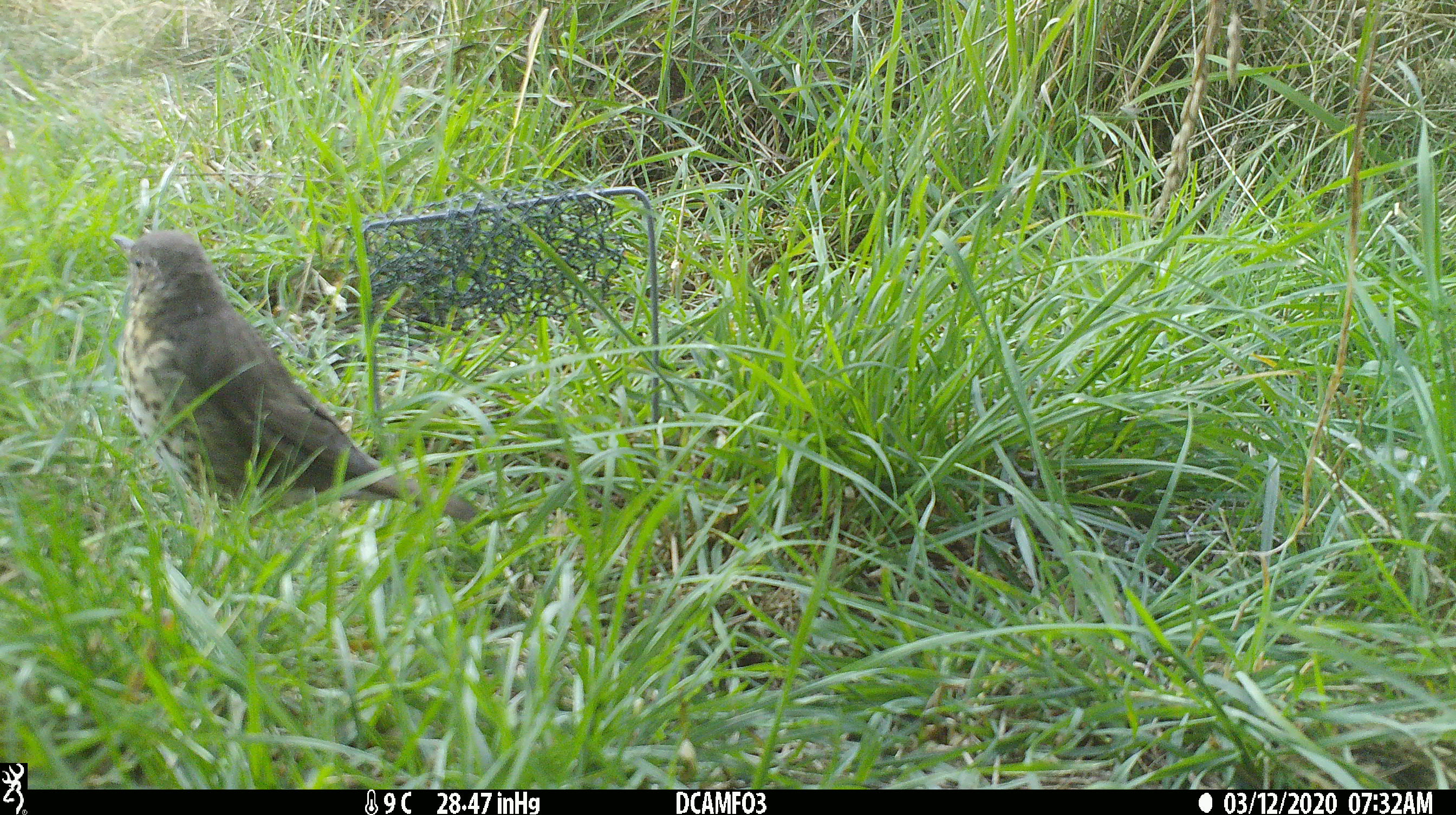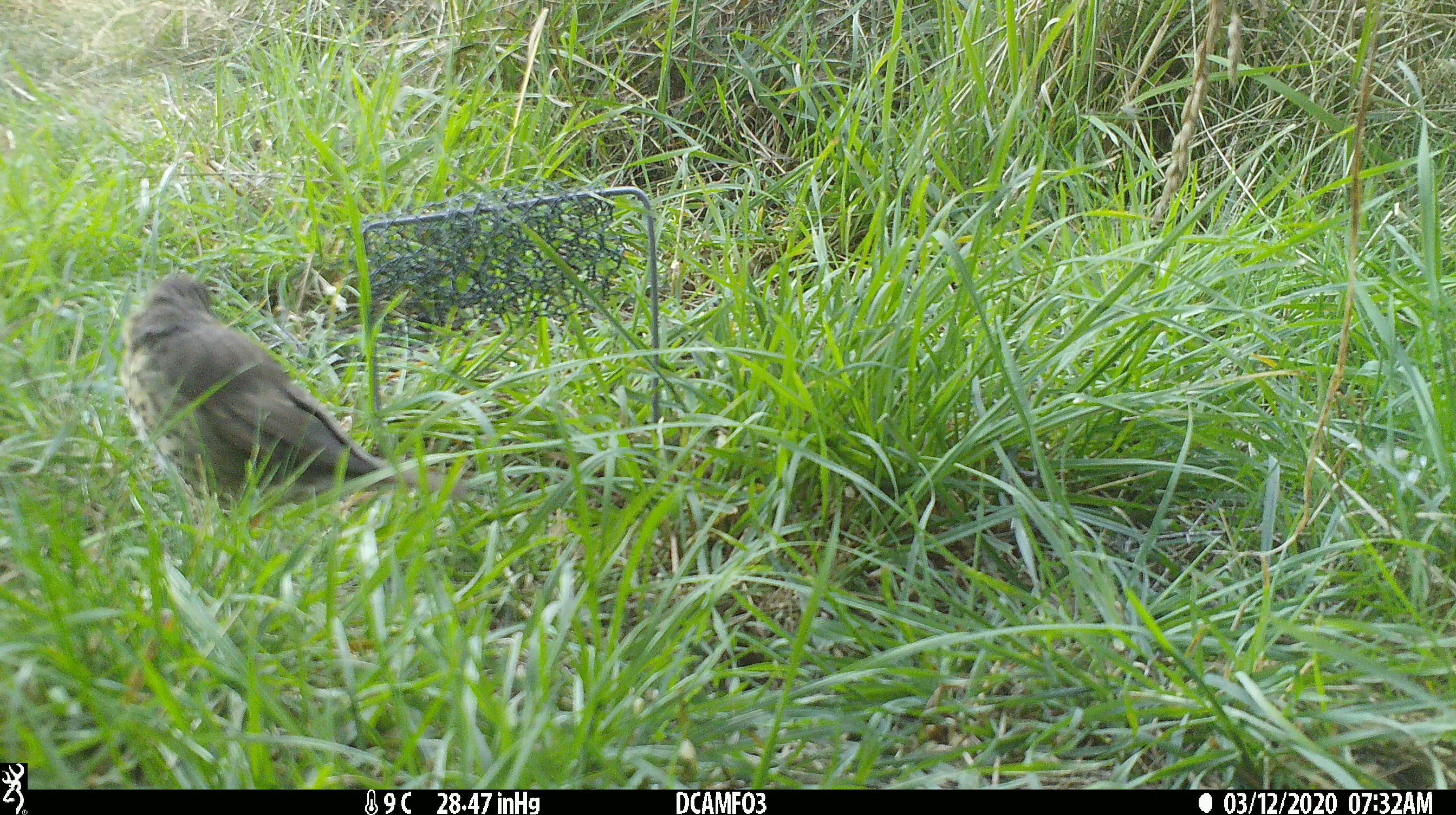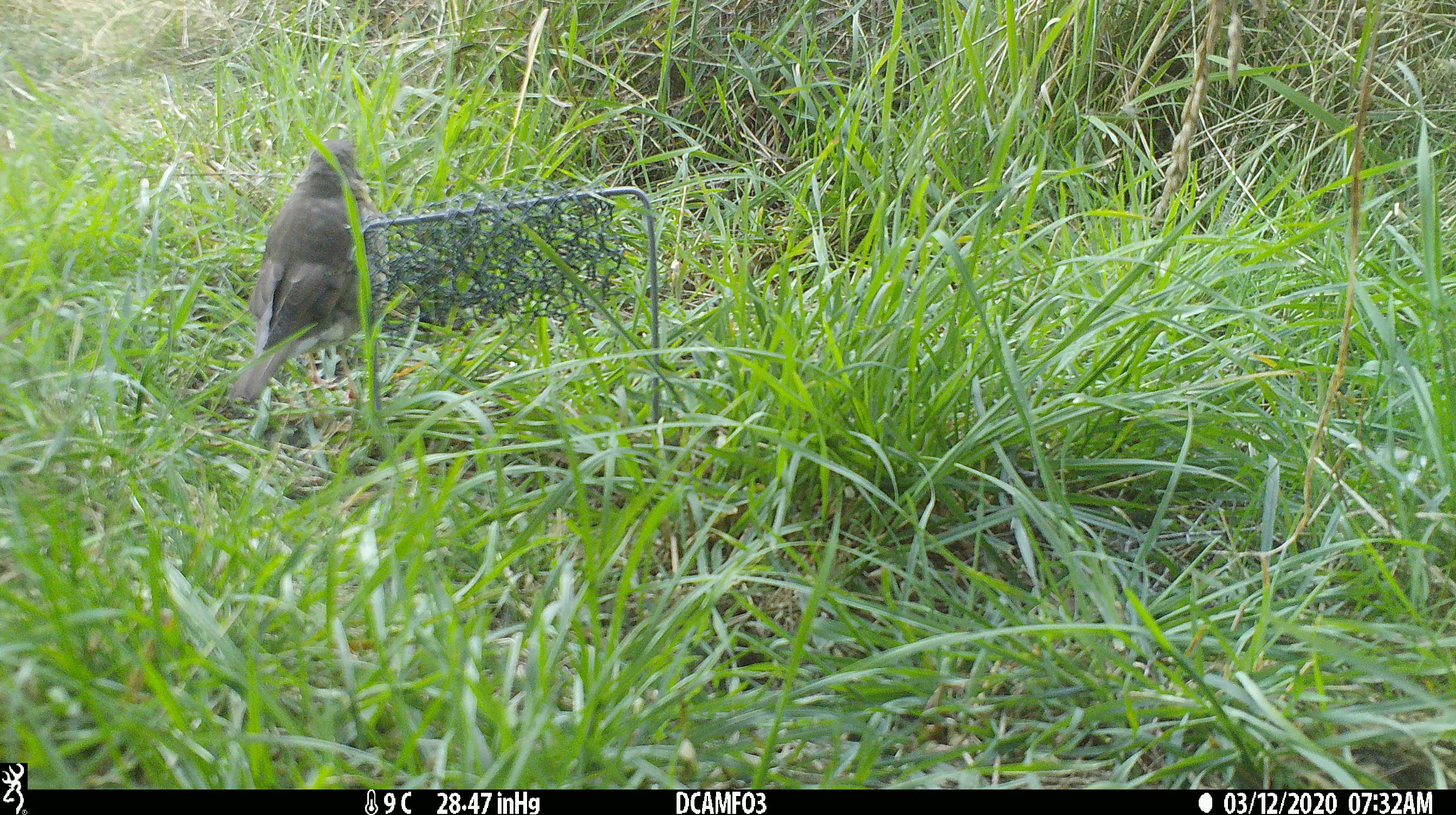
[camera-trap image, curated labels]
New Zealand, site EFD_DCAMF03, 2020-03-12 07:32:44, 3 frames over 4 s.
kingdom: Animalia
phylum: Chordata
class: Aves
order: Passeriformes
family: Turdidae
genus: Turdus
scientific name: Turdus philomelos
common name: song thrush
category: thrush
Thrush (song thrush) (Turdus philomelos).